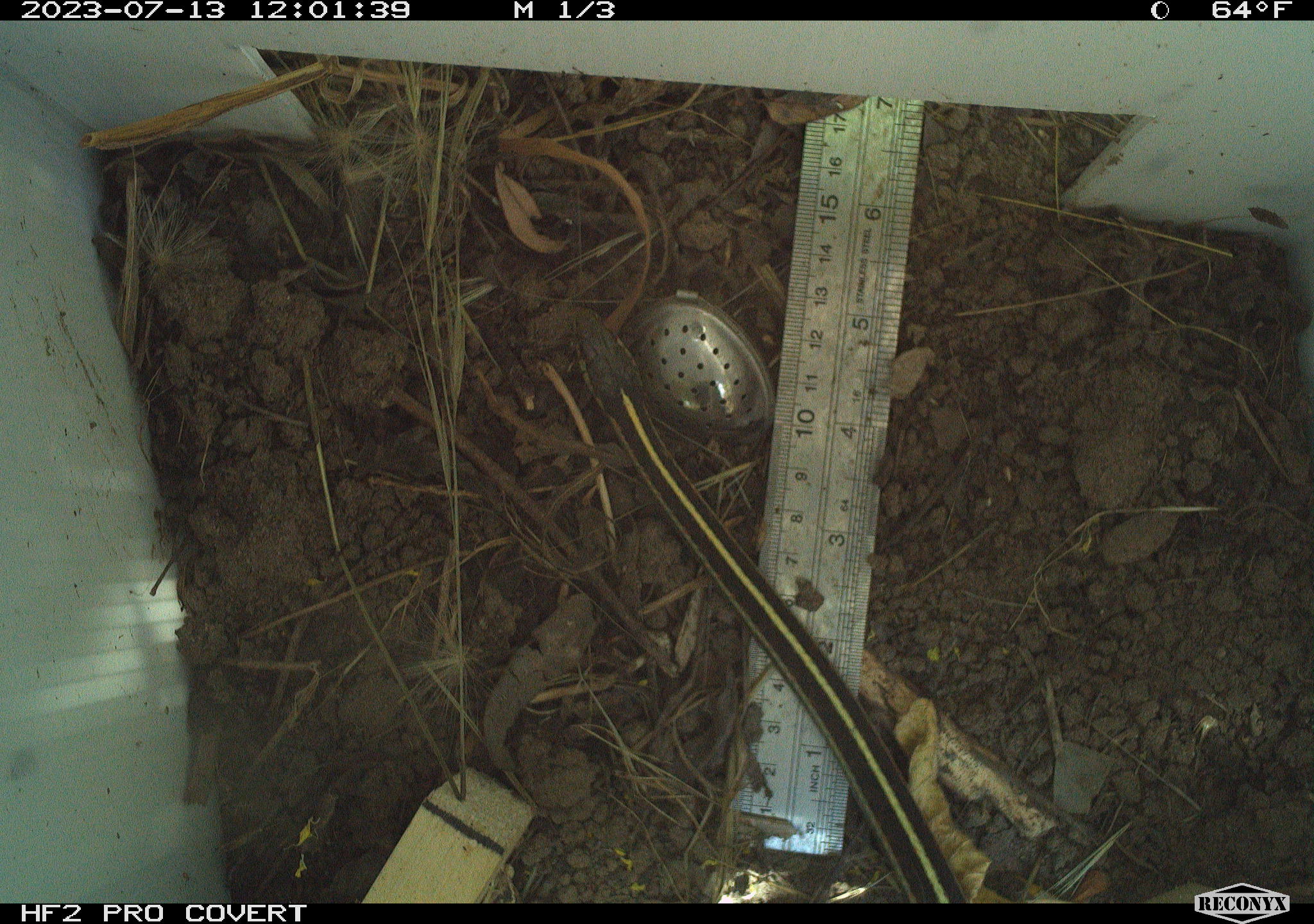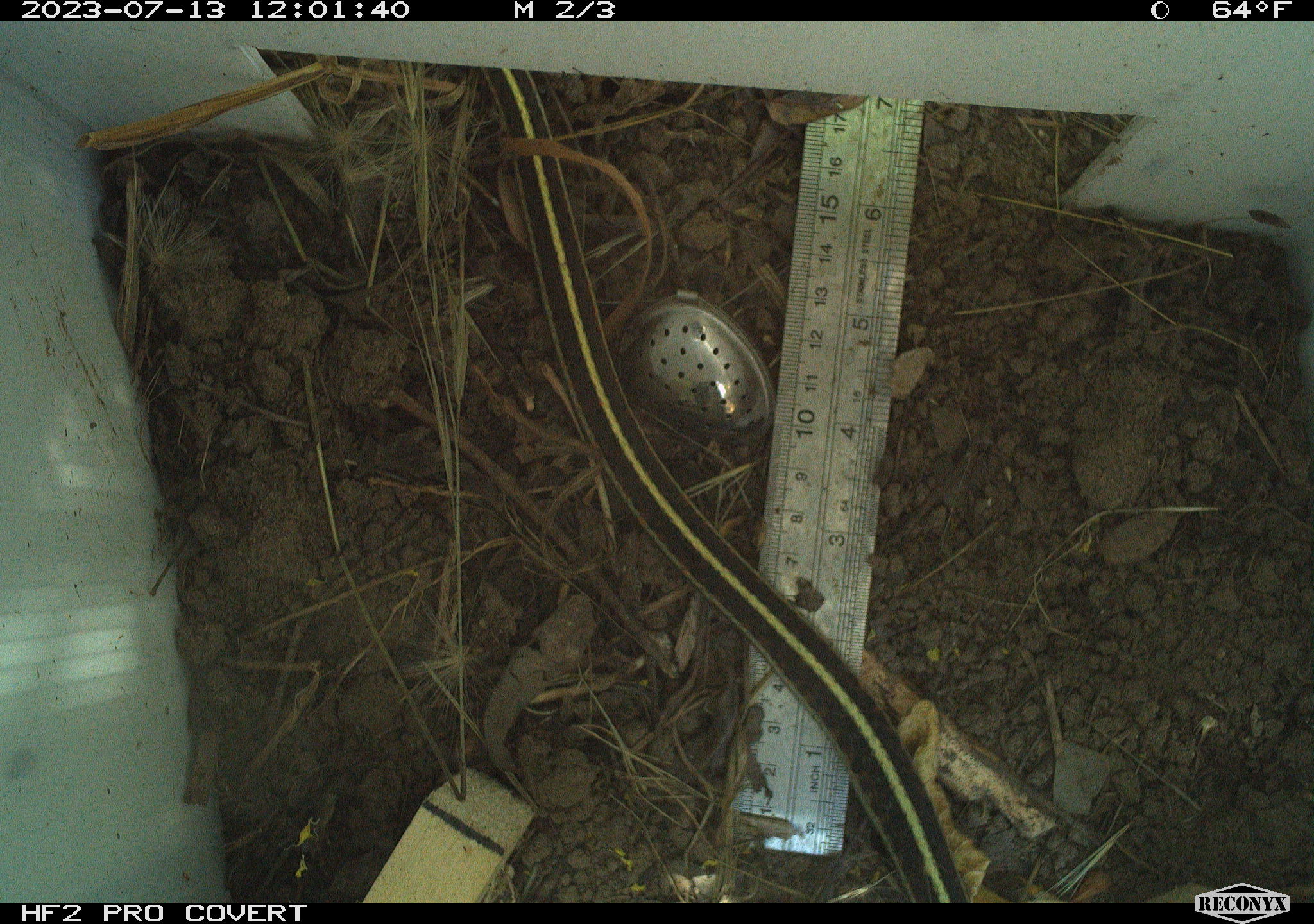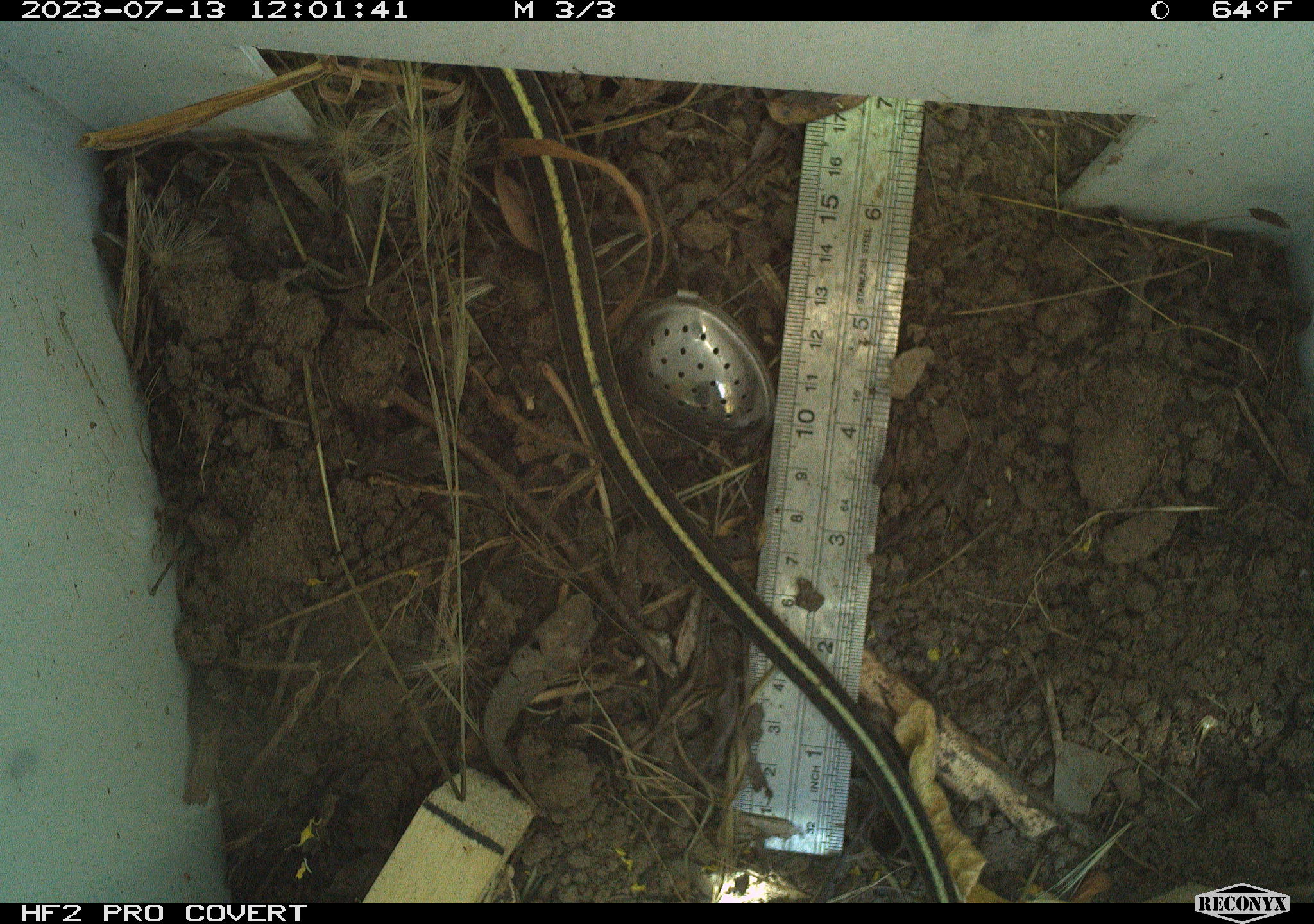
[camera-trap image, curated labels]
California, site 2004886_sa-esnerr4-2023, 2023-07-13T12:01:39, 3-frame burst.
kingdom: Animalia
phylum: Chordata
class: Reptilia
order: Squamata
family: Colubridae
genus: Thamnophis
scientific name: Thamnophis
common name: american gartersnakes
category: thamnophis species